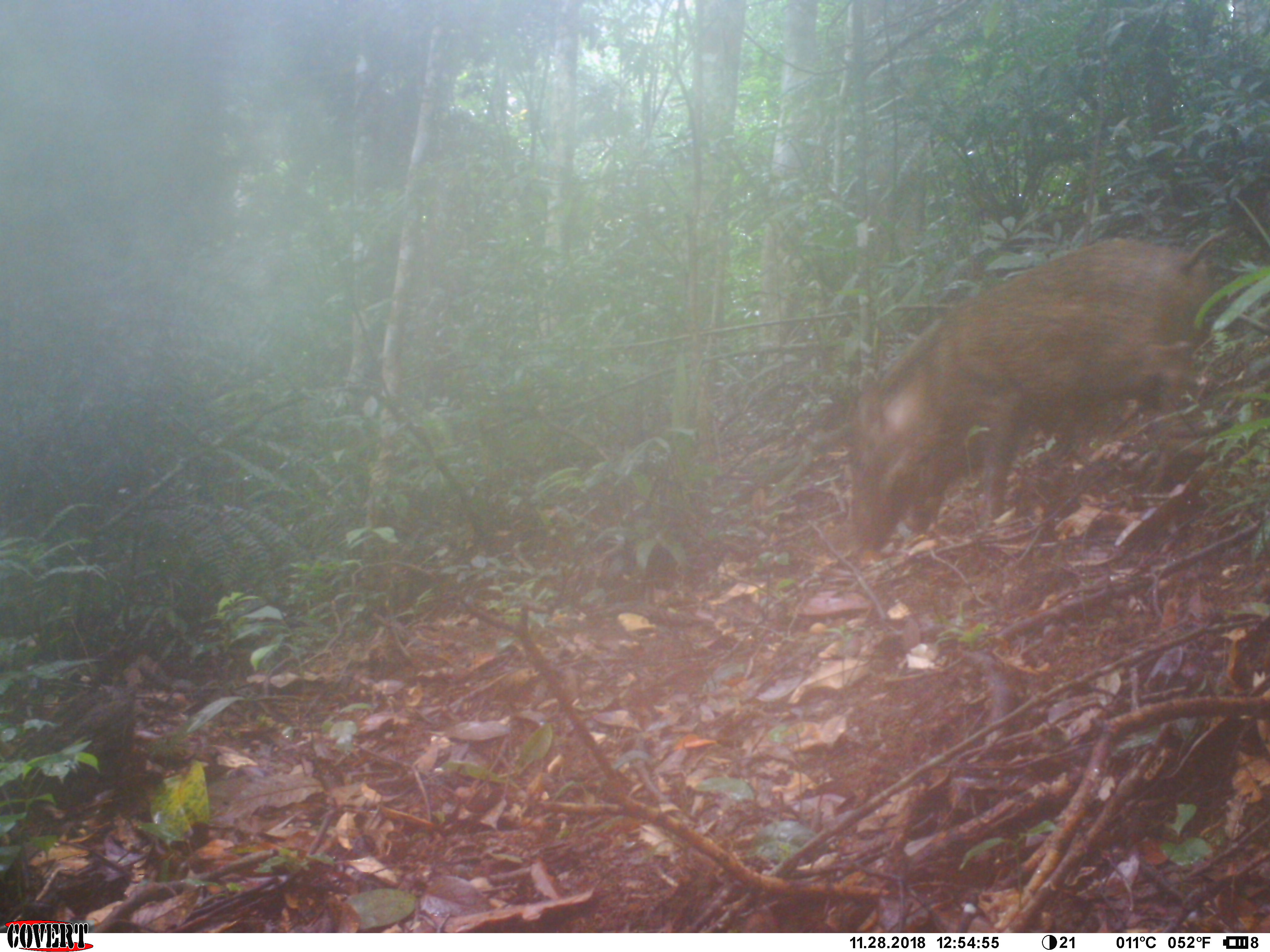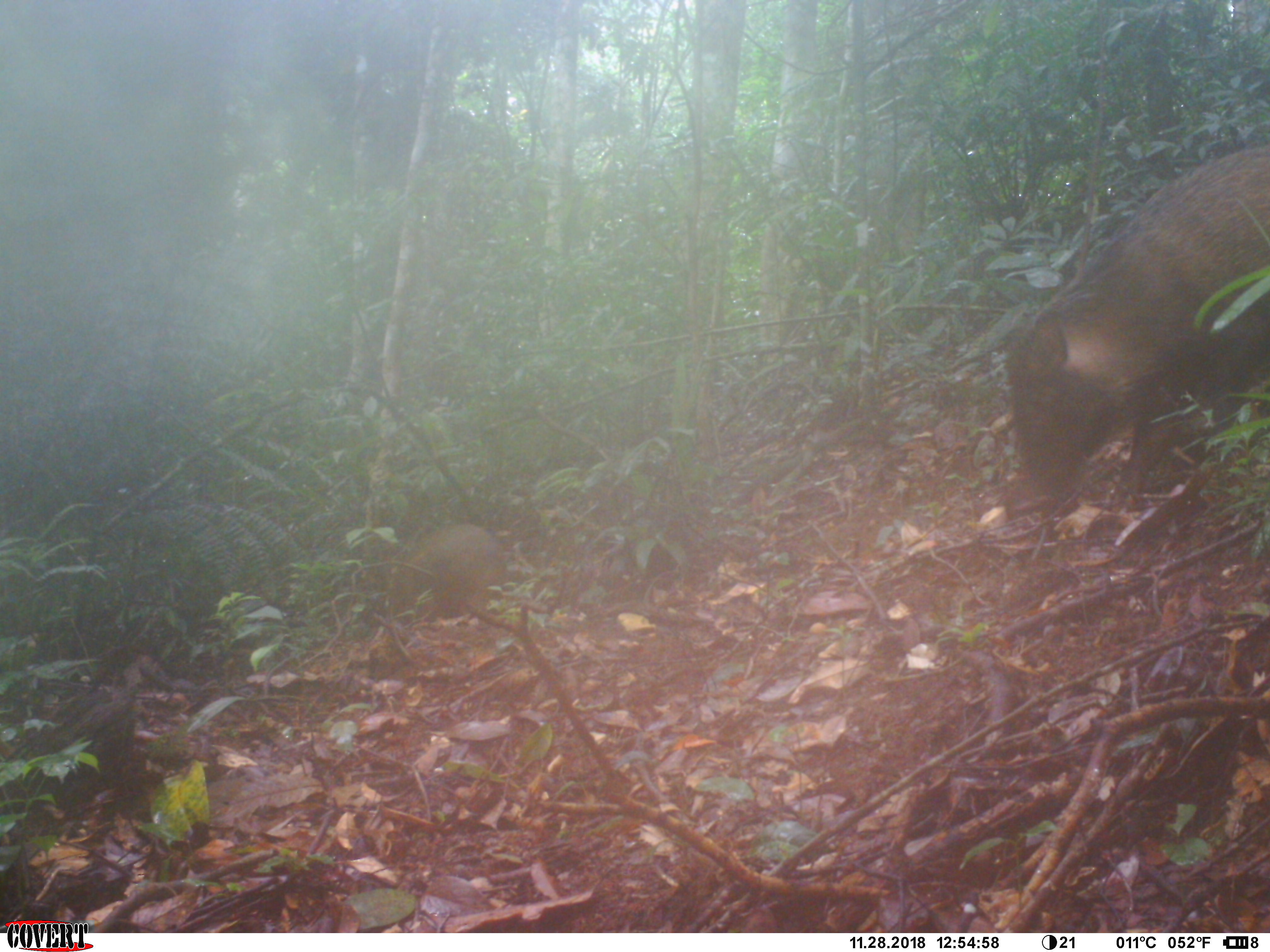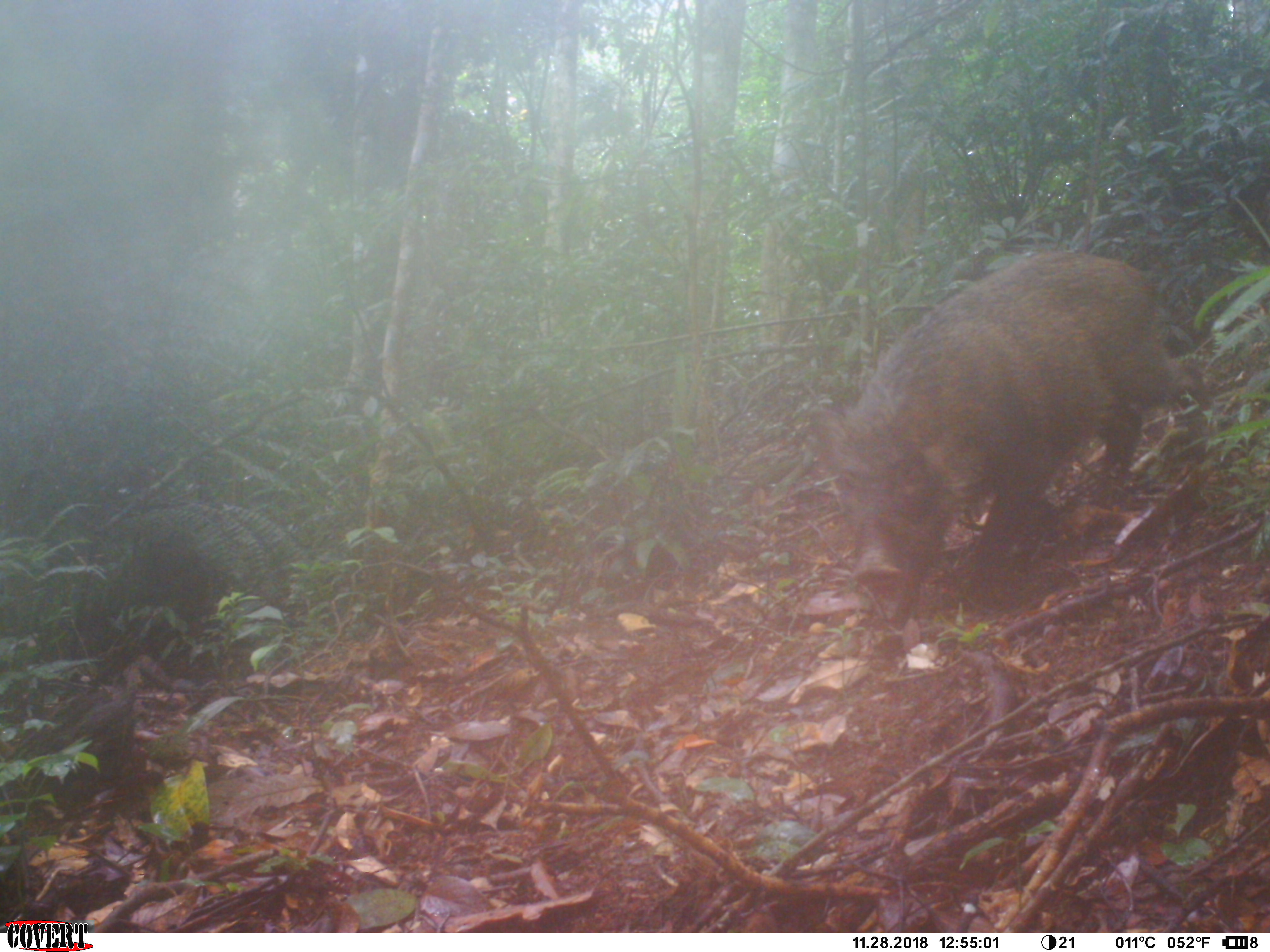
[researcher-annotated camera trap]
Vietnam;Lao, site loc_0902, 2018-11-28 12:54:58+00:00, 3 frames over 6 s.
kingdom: Animalia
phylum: Chordata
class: Mammalia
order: Artiodactyla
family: Suidae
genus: Sus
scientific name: Sus scrofa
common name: eurasian wild pig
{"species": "eurasian wild pig (Sus scrofa)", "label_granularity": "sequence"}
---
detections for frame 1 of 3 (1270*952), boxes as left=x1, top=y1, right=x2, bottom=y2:
eurasian wild pig: left=842, top=227, right=1229, bottom=551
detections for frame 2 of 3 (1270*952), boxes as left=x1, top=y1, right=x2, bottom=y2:
eurasian wild pig: left=1007, top=139, right=1270, bottom=518; left=377, top=524, right=504, bottom=628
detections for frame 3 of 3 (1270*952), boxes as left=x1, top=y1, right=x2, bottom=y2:
eurasian wild pig: left=812, top=247, right=1210, bottom=655